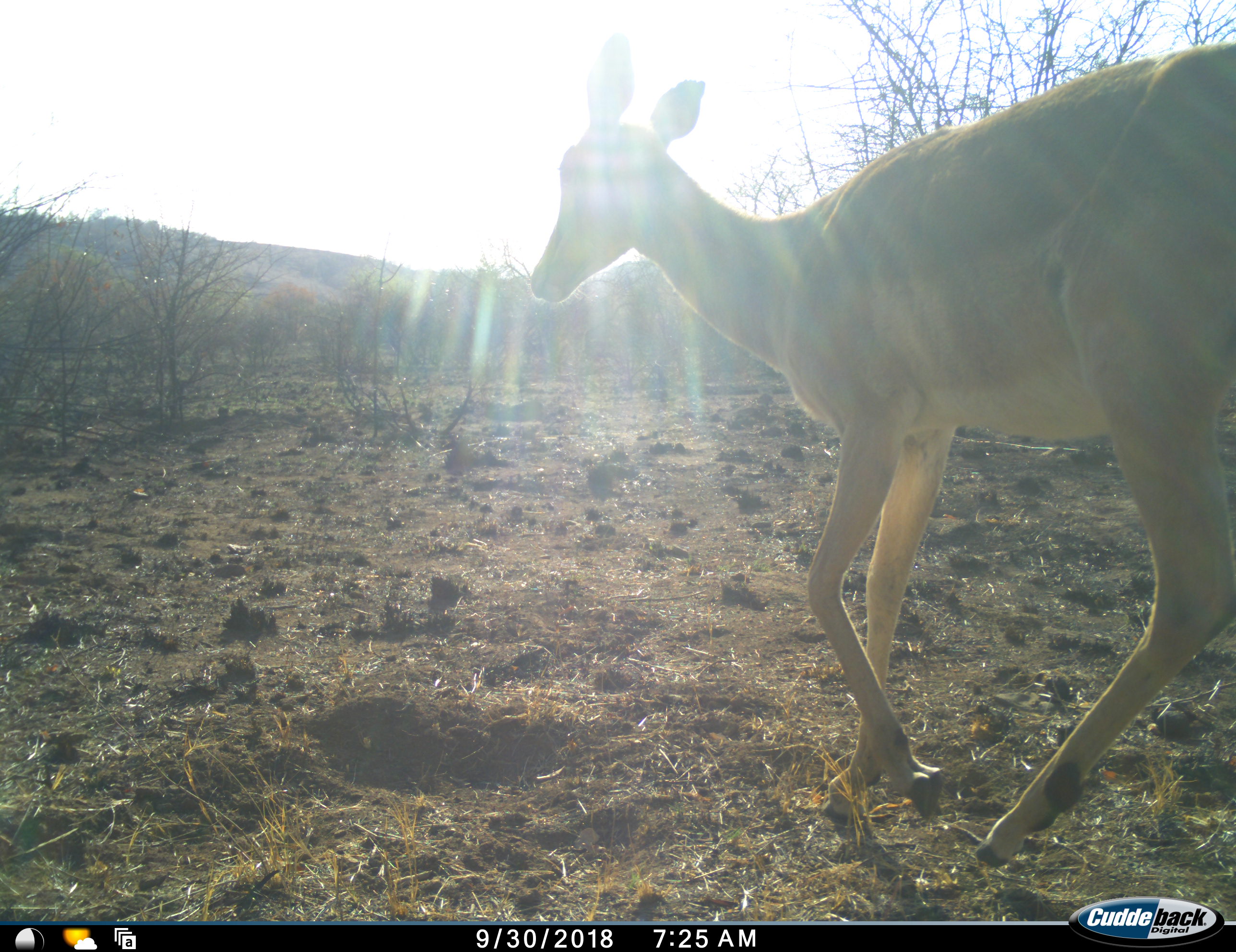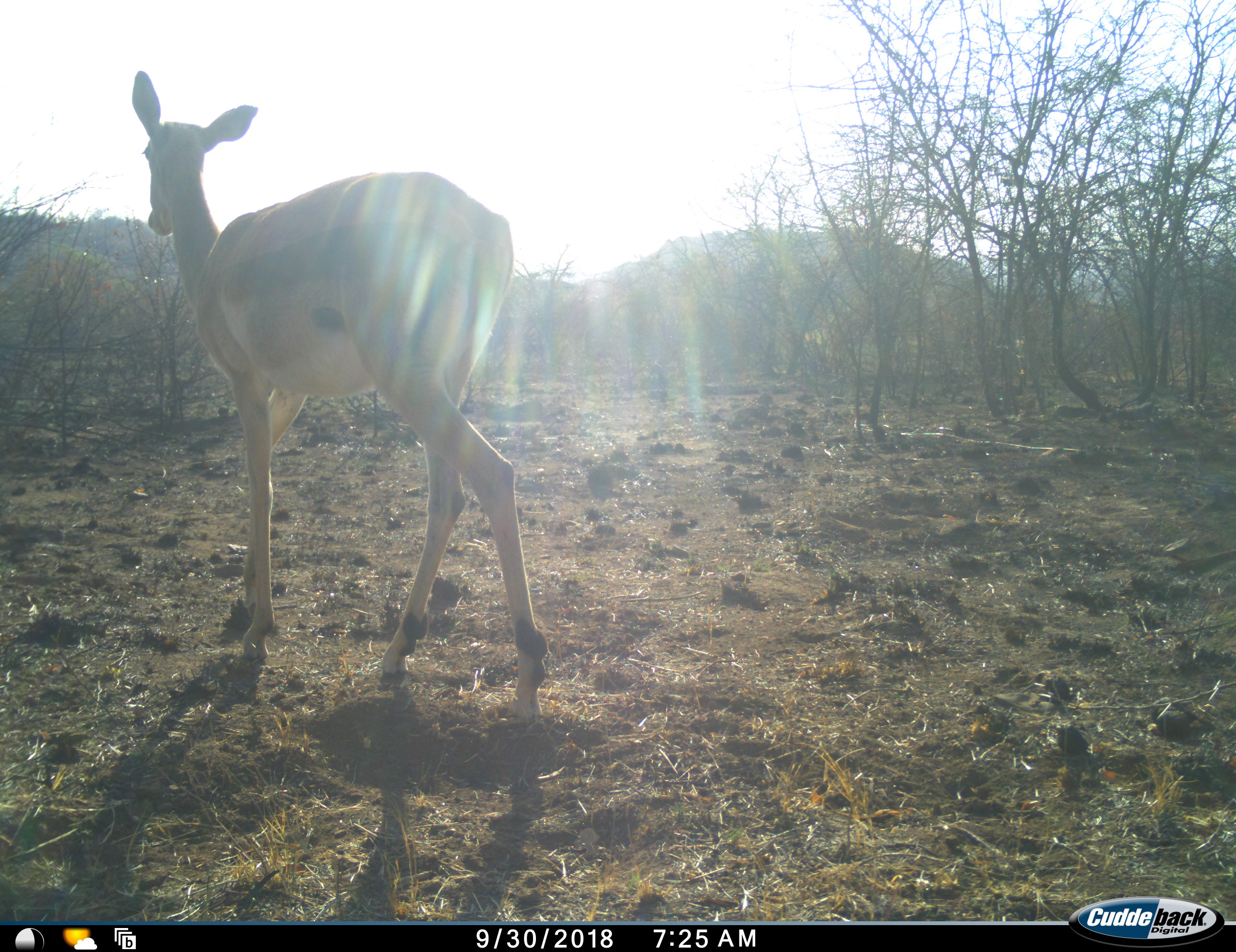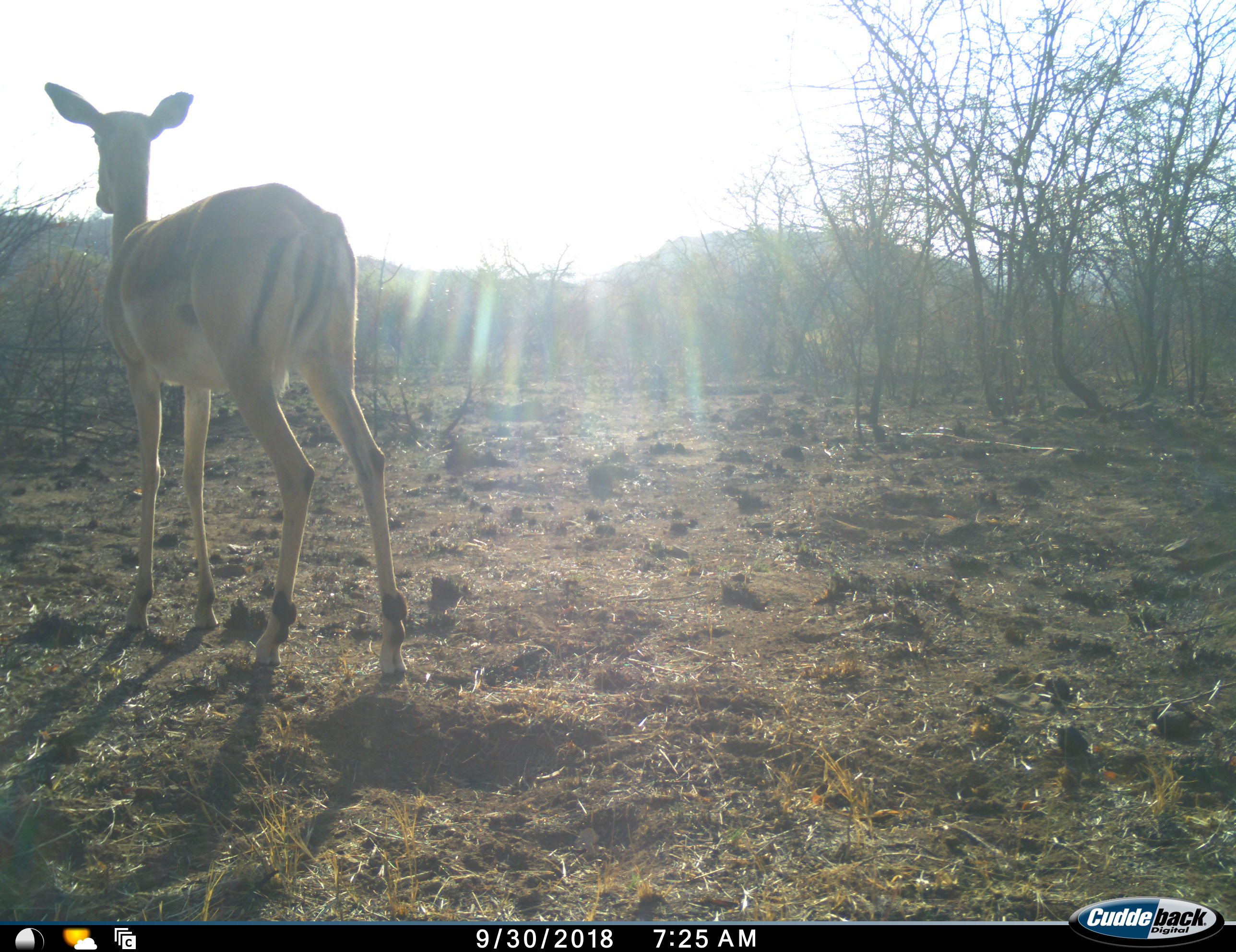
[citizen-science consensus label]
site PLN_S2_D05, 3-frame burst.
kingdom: Animalia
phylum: Chordata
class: Mammalia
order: Artiodactyla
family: Bovidae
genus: Aepyceros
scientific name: Aepyceros melampus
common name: impala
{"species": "impala (Aepyceros melampus)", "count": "1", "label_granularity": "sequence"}